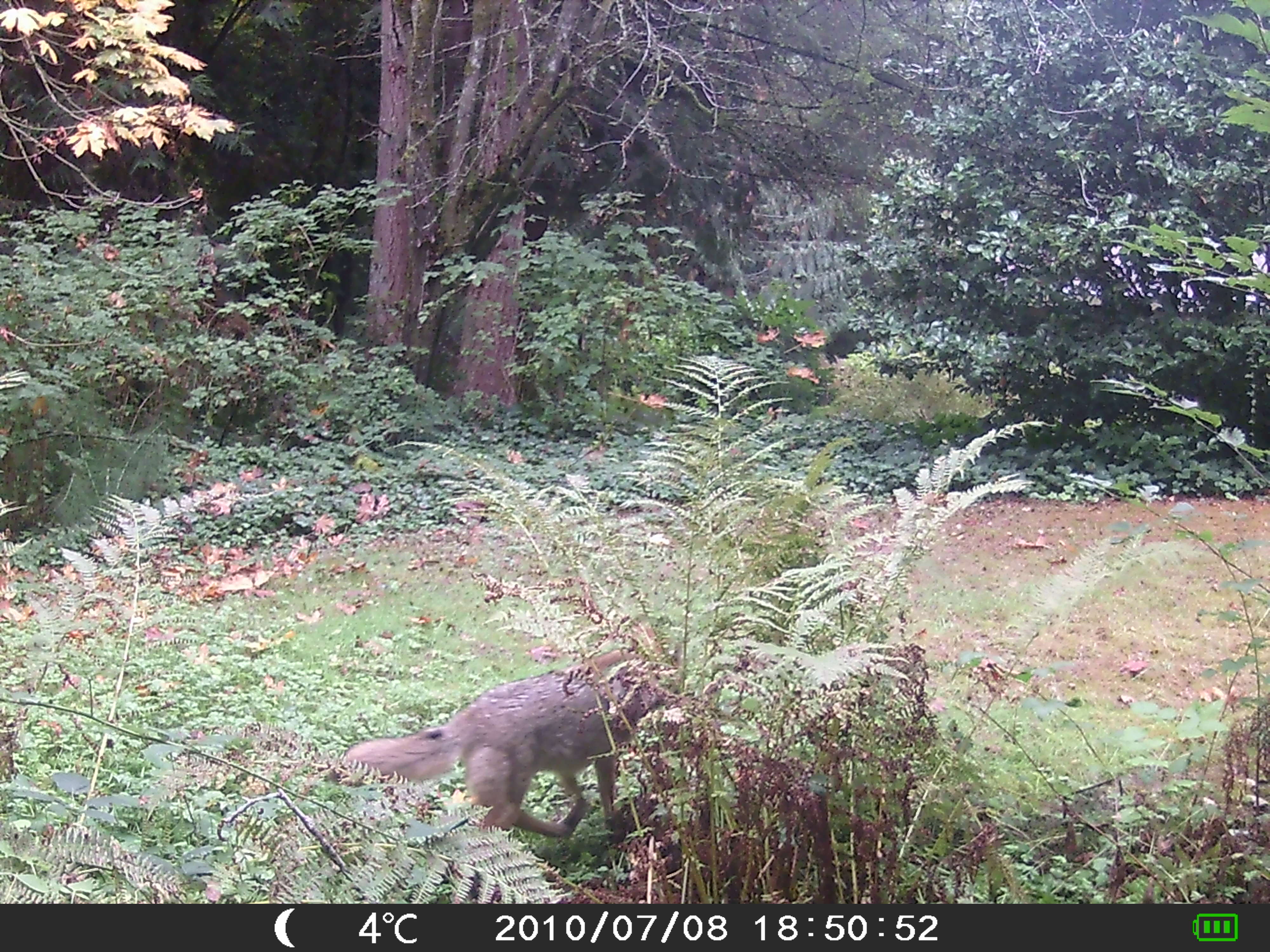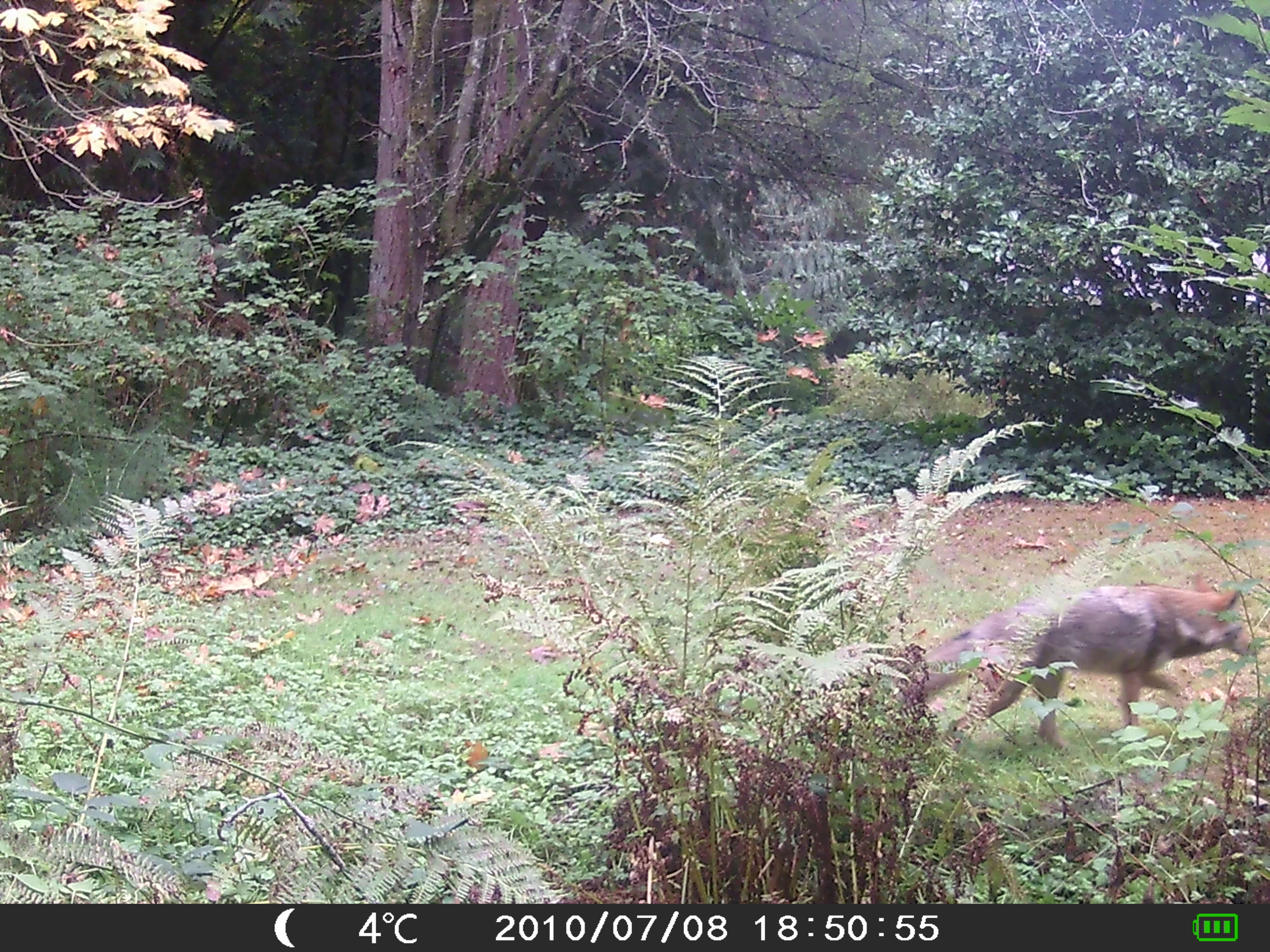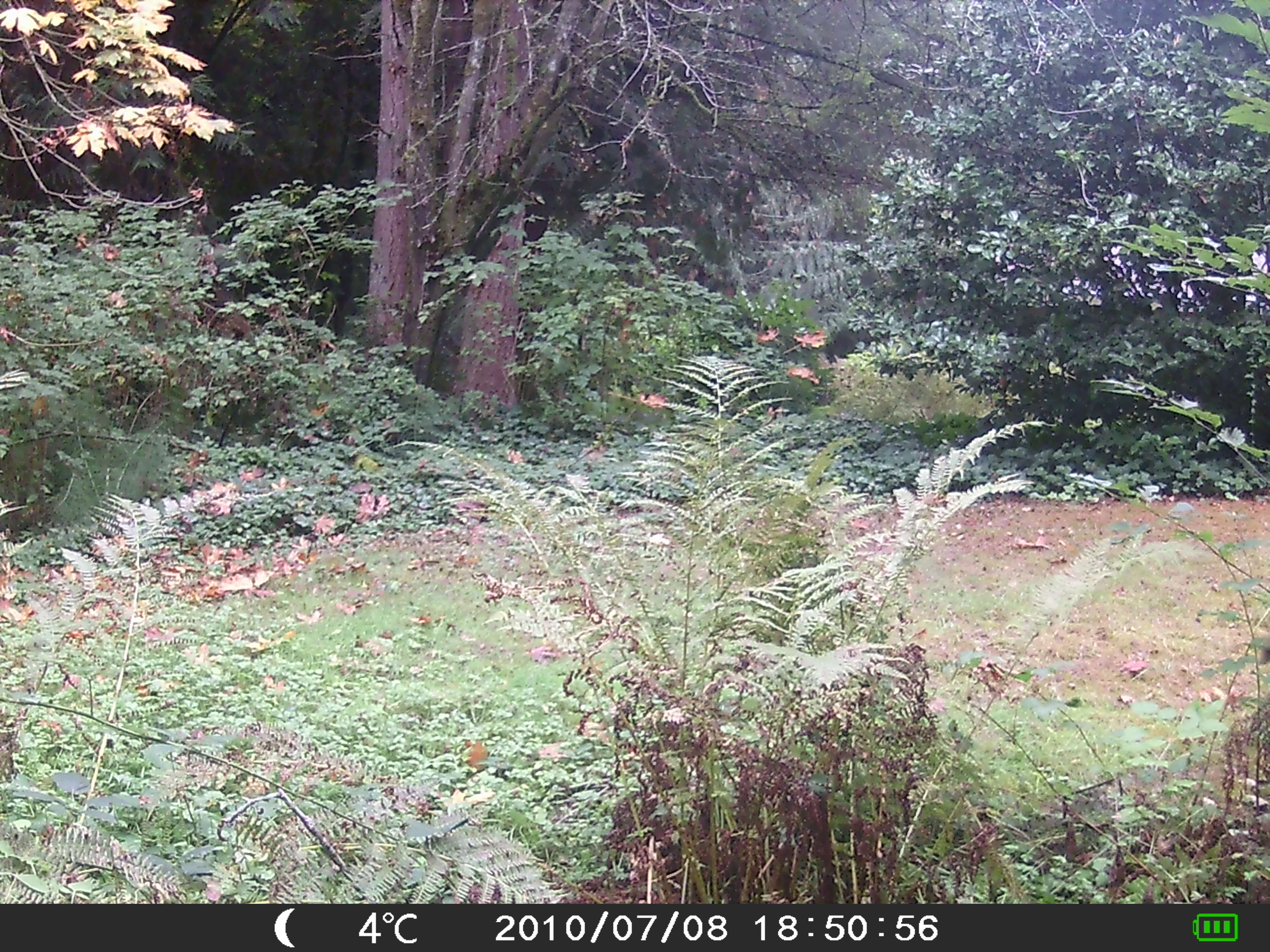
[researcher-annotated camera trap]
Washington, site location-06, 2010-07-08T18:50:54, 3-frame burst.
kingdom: Animalia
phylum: Chordata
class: Mammalia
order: Carnivora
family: Canidae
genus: Canis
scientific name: Canis latrans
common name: coyote